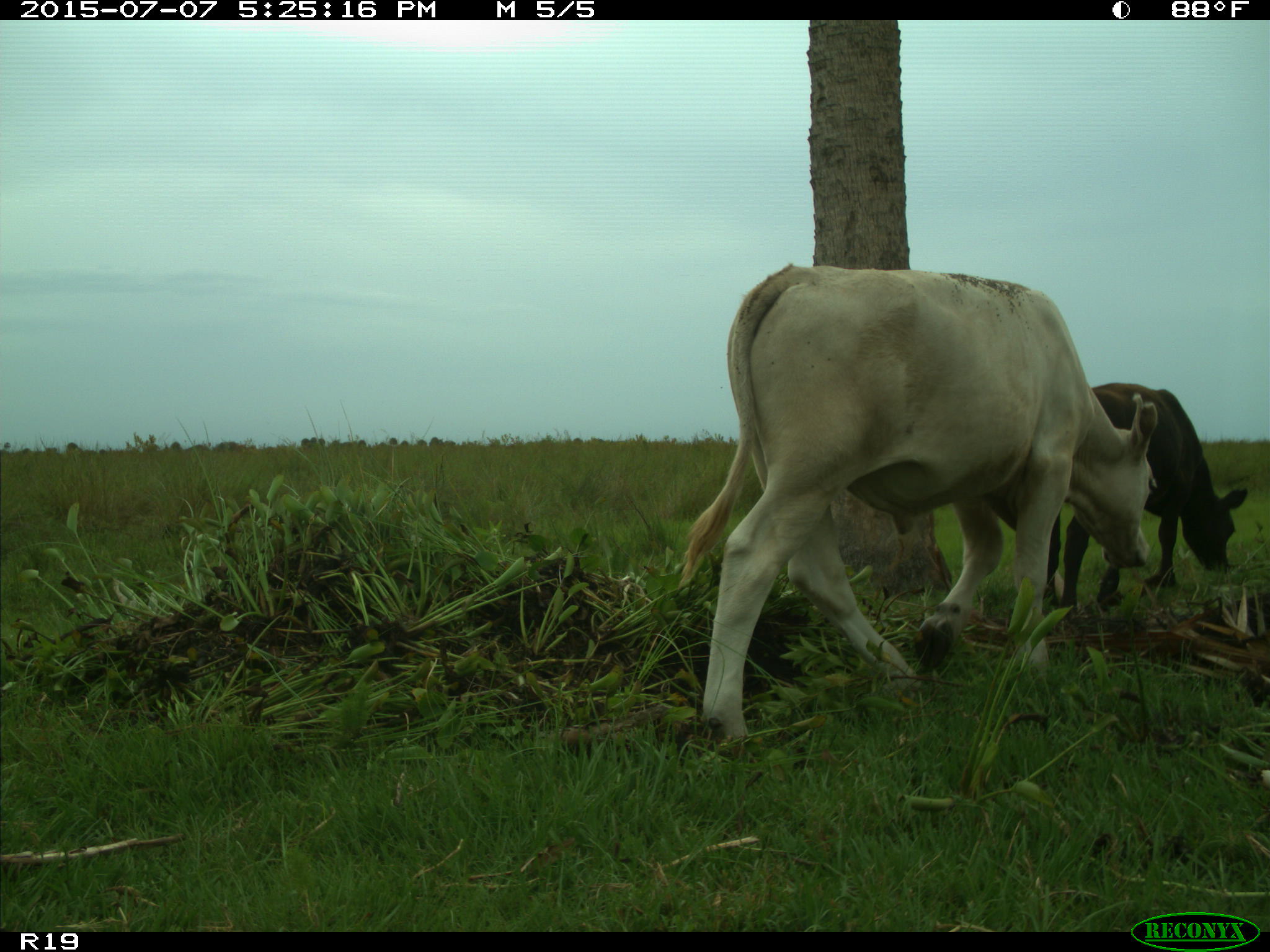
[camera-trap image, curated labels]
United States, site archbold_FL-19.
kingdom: Animalia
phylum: Chordata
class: Mammalia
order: Artiodactyla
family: Bovidae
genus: Bos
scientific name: Bos taurus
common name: domestic cow